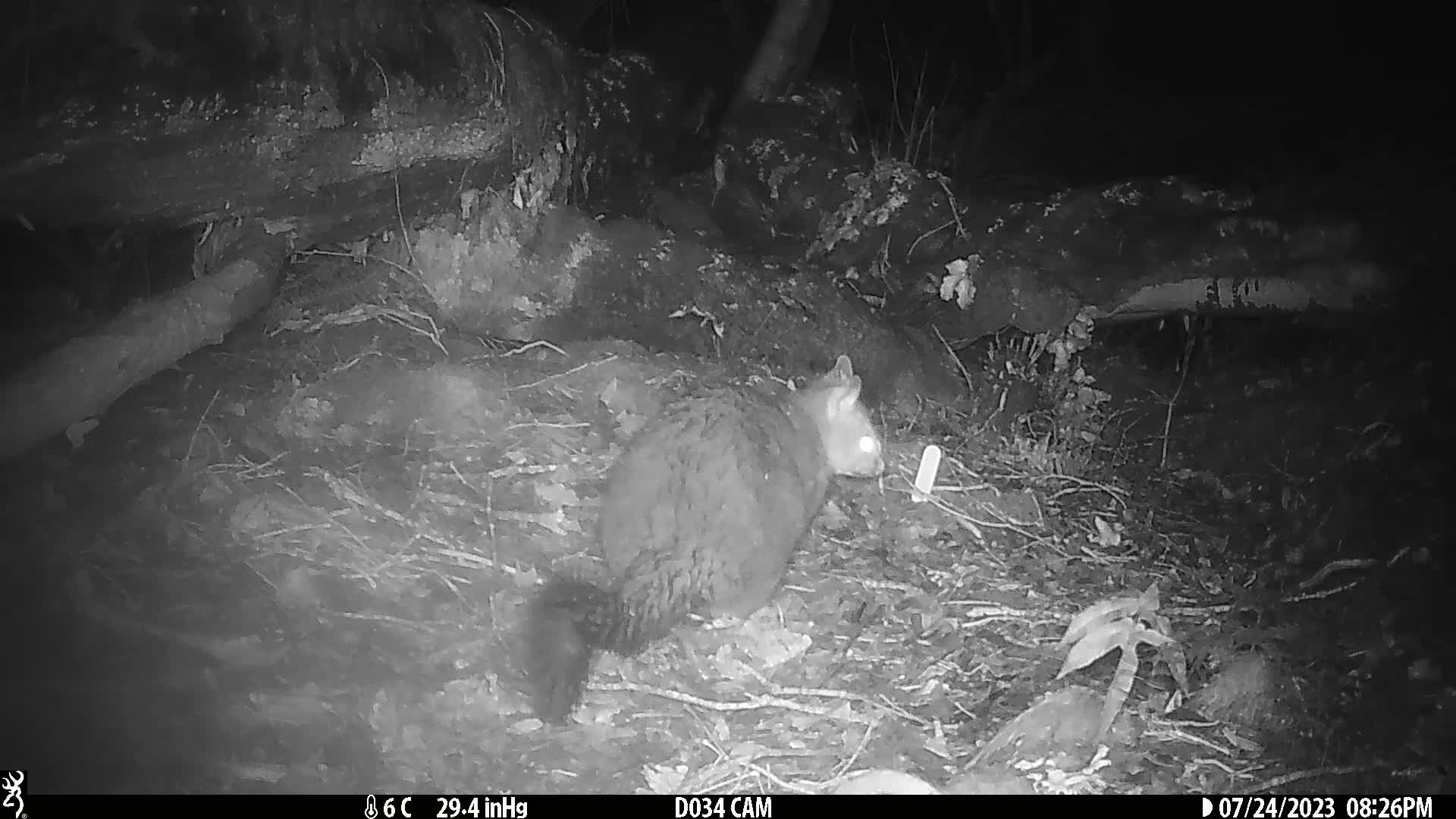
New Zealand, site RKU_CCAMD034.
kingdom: Animalia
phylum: Chordata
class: Mammalia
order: Diprotodontia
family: Phalangeridae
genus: Trichosurus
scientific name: Trichosurus vulpecula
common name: common brushtail possum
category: possum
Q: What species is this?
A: Possum (common brushtail possum) (Trichosurus vulpecula).